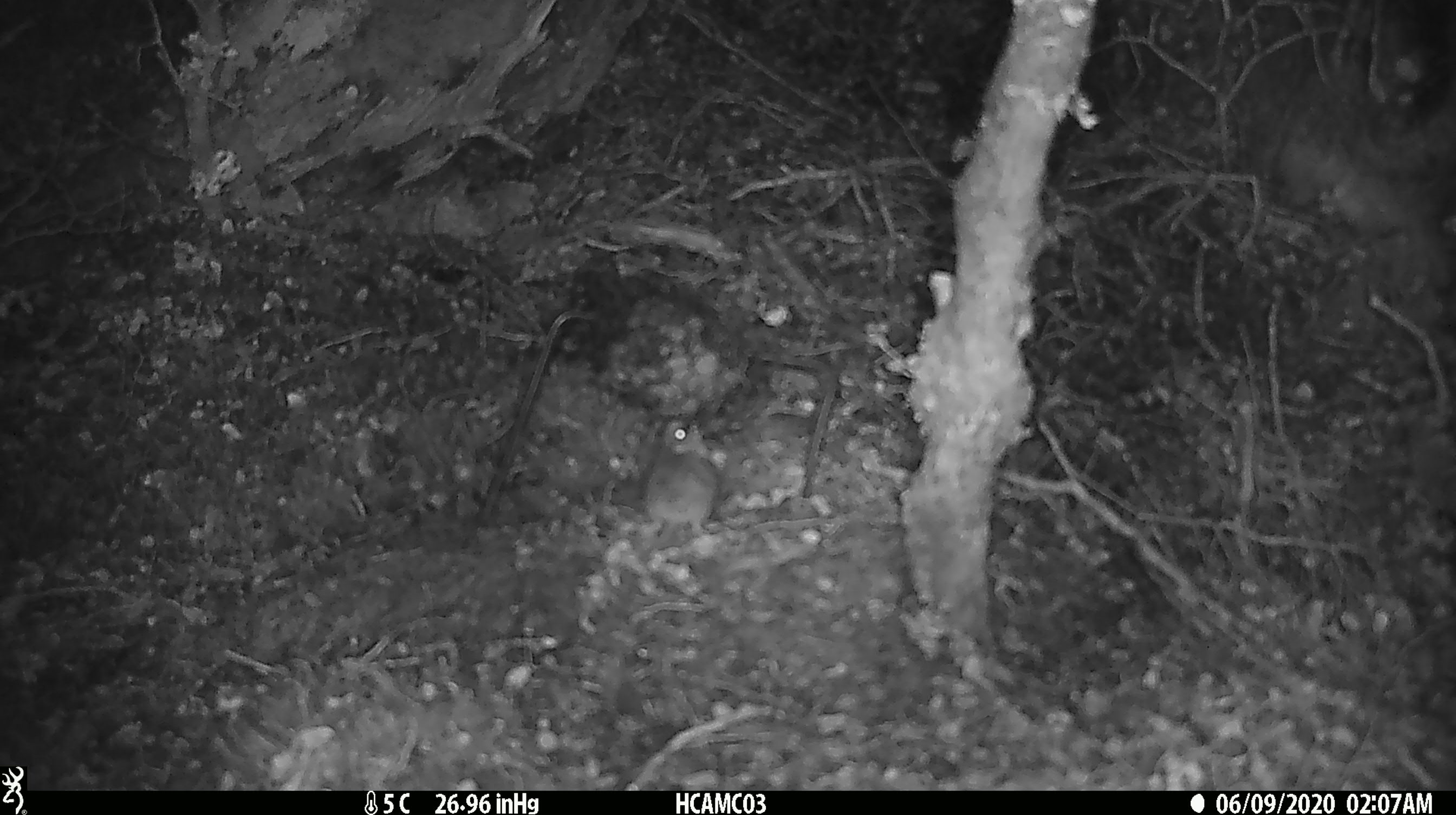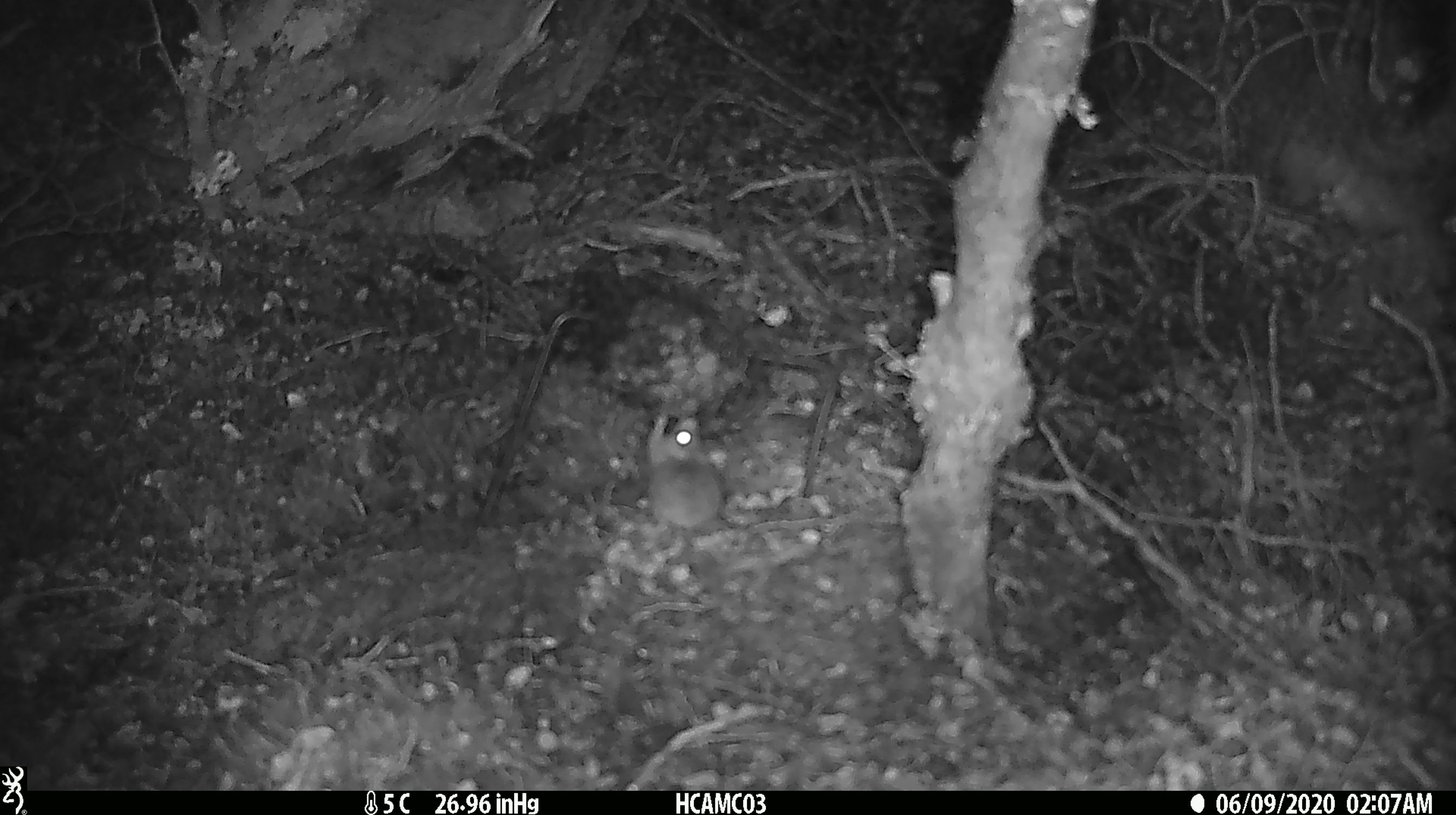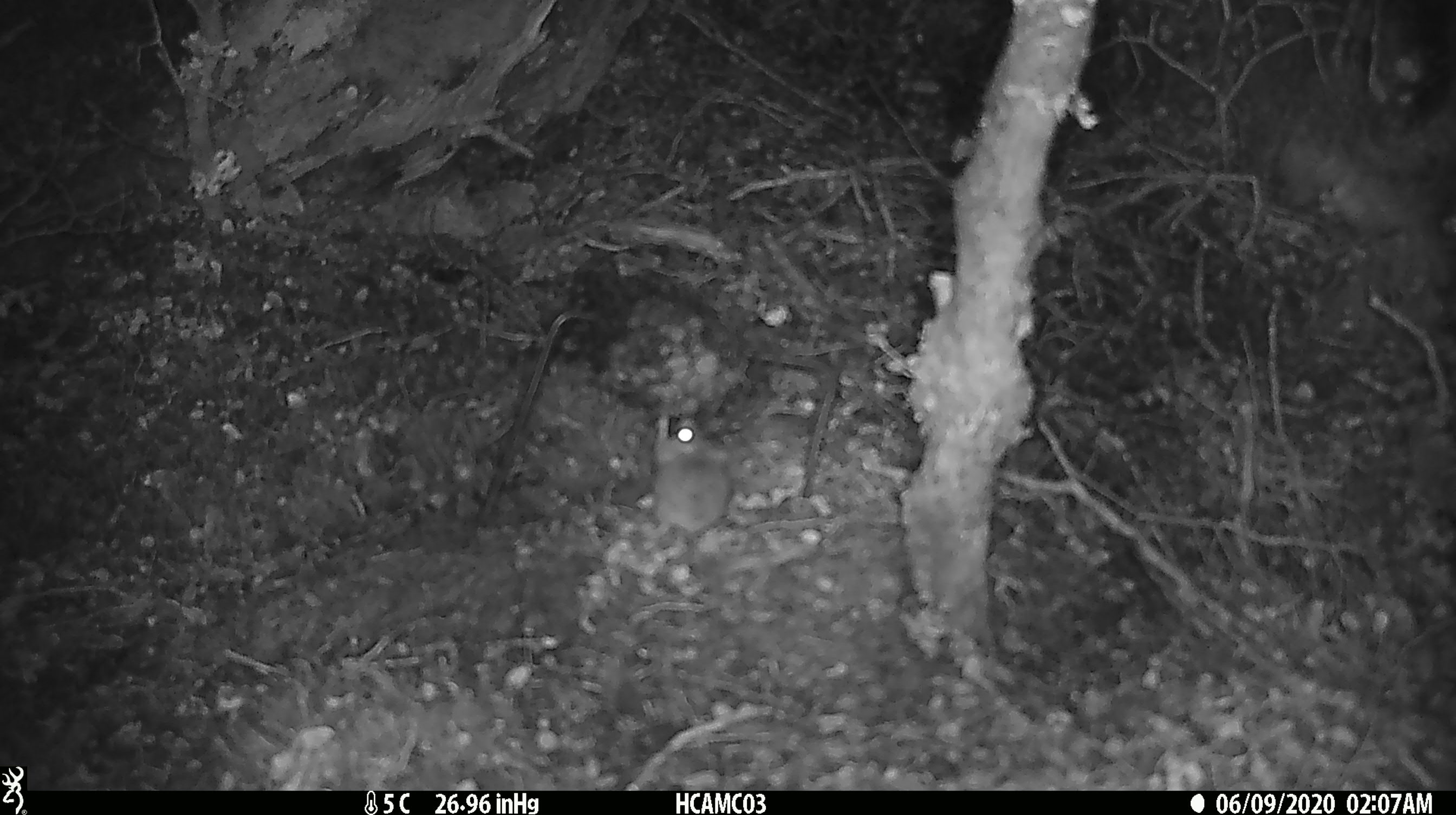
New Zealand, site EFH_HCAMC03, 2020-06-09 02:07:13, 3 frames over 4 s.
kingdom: Animalia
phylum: Chordata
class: Mammalia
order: Rodentia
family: Muridae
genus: Mus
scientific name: Mus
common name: mouse